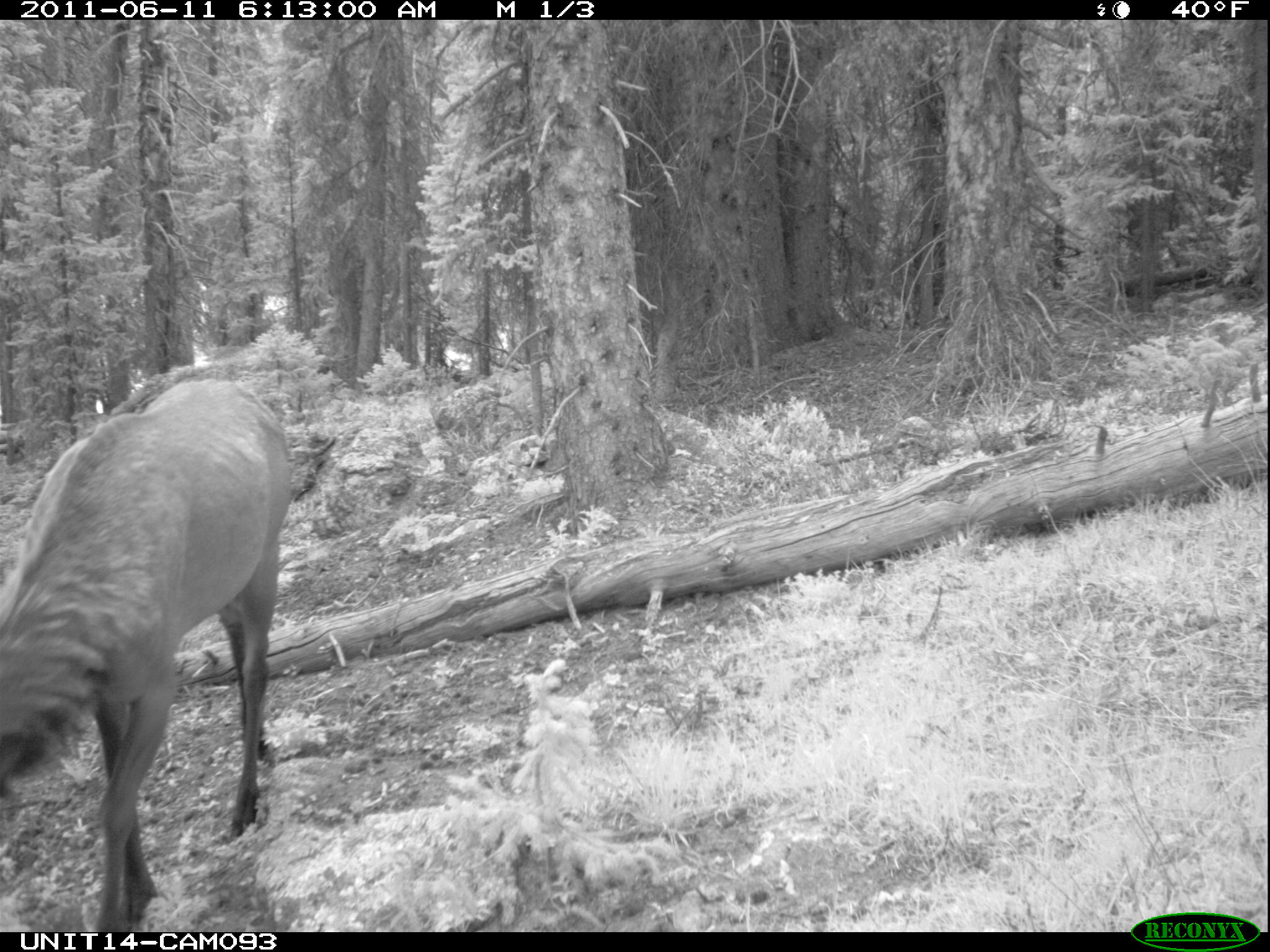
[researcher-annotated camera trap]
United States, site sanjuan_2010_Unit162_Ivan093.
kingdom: Animalia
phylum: Chordata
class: Mammalia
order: Artiodactyla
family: Cervidae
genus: Cervus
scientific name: Cervus elaphus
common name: red deer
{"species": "Cervus elaphus (red deer)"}